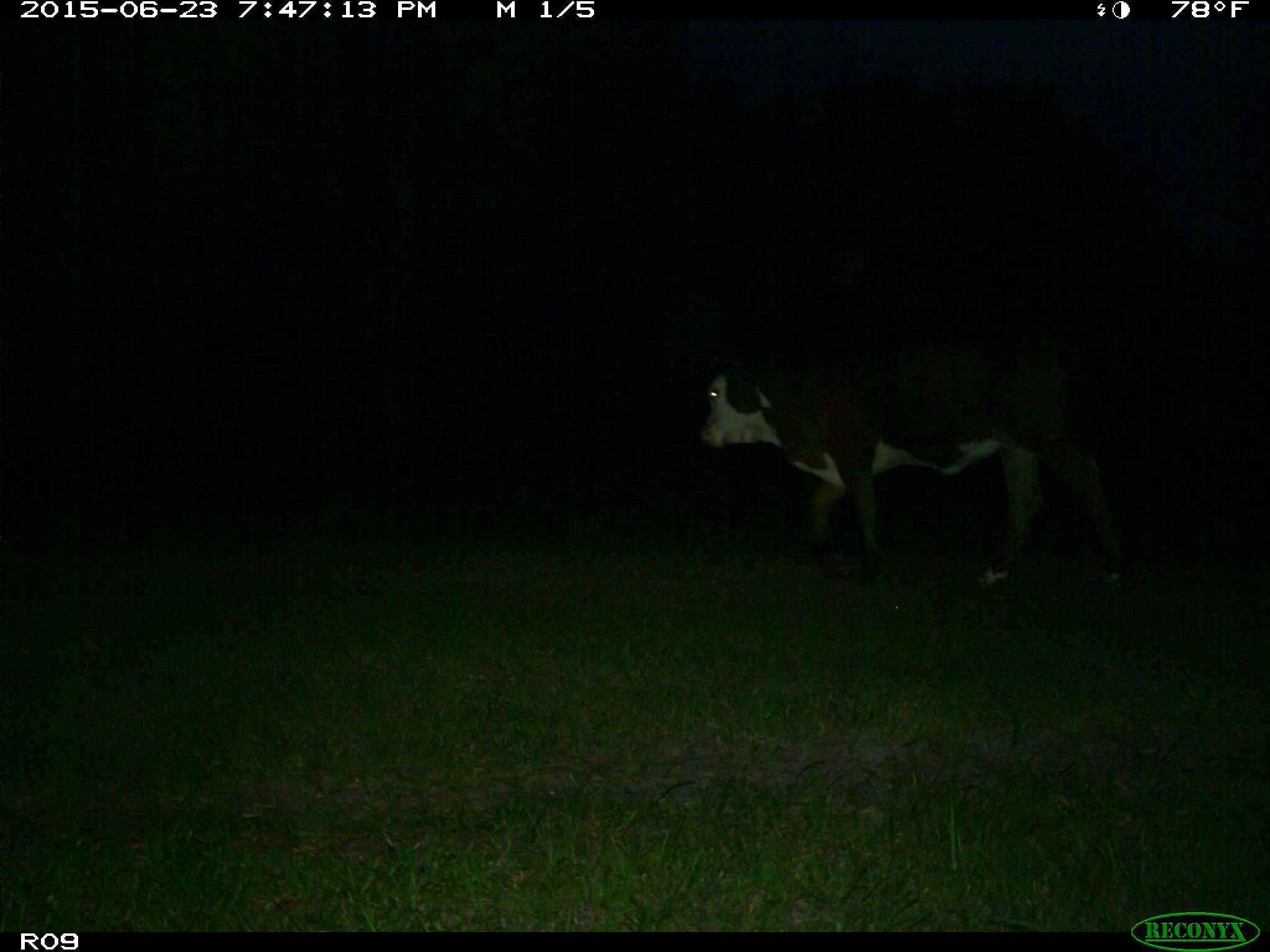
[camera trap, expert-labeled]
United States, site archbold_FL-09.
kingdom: Animalia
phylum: Chordata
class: Mammalia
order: Artiodactyla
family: Bovidae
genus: Bos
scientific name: Bos taurus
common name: domestic cow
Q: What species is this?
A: Bos taurus (domestic cow).